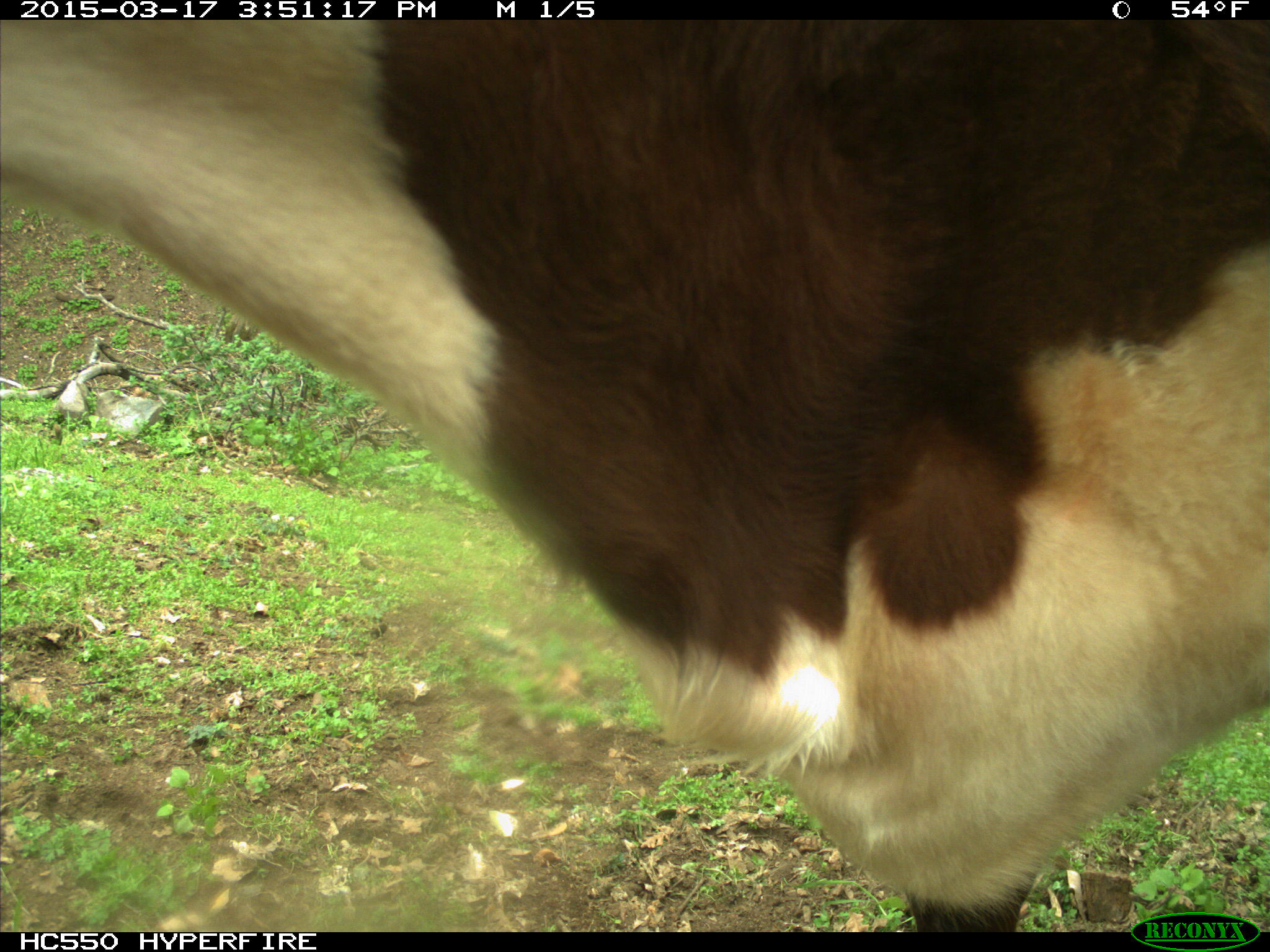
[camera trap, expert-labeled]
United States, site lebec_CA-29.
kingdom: Animalia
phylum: Chordata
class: Mammalia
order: Artiodactyla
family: Bovidae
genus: Bos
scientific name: Bos taurus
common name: domestic cow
Bos taurus (domestic cow).